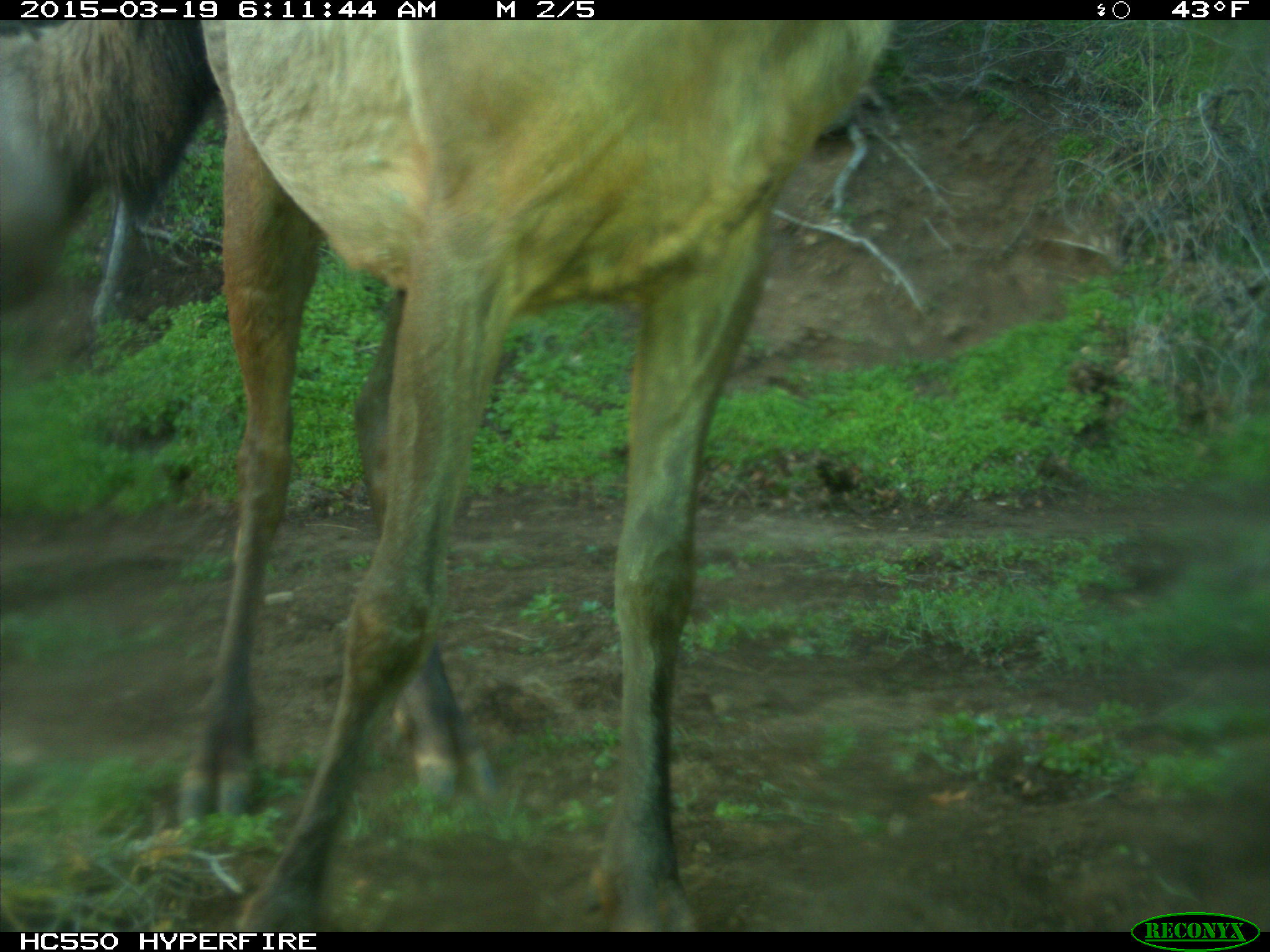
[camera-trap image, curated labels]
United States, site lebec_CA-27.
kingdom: Animalia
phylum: Chordata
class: Mammalia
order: Artiodactyla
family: Cervidae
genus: Cervus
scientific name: Cervus canadensis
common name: elk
Cervus canadensis (elk).